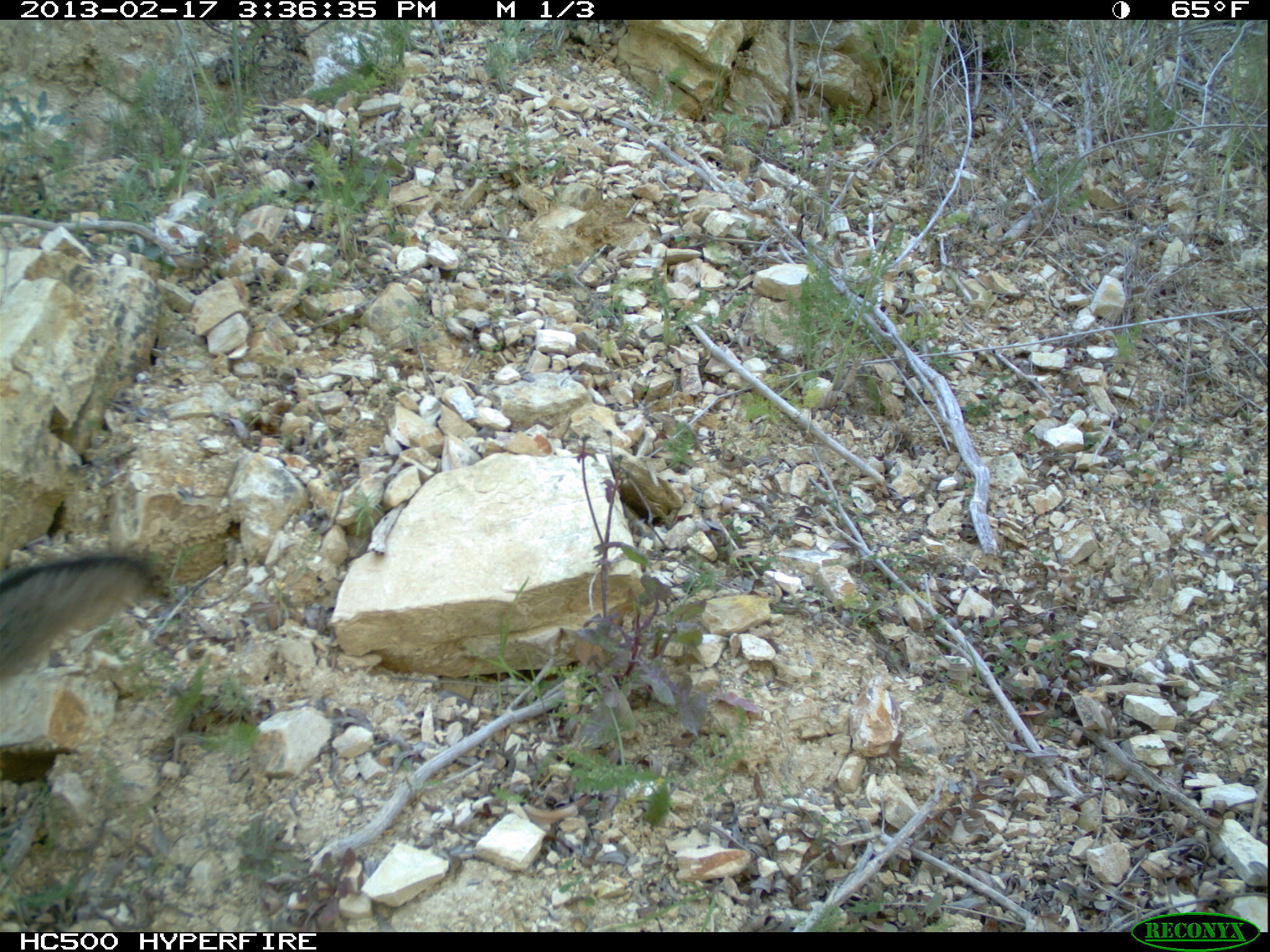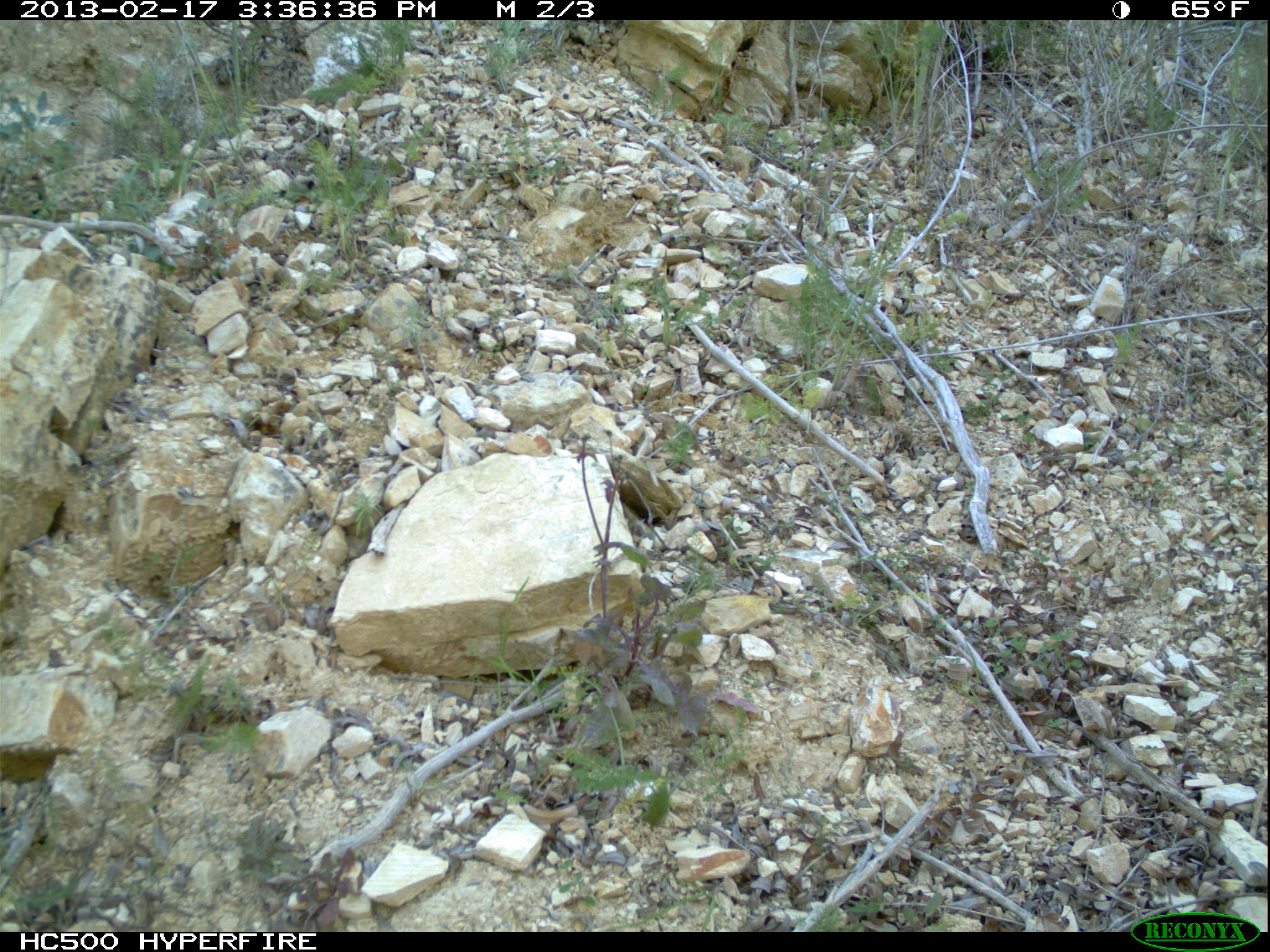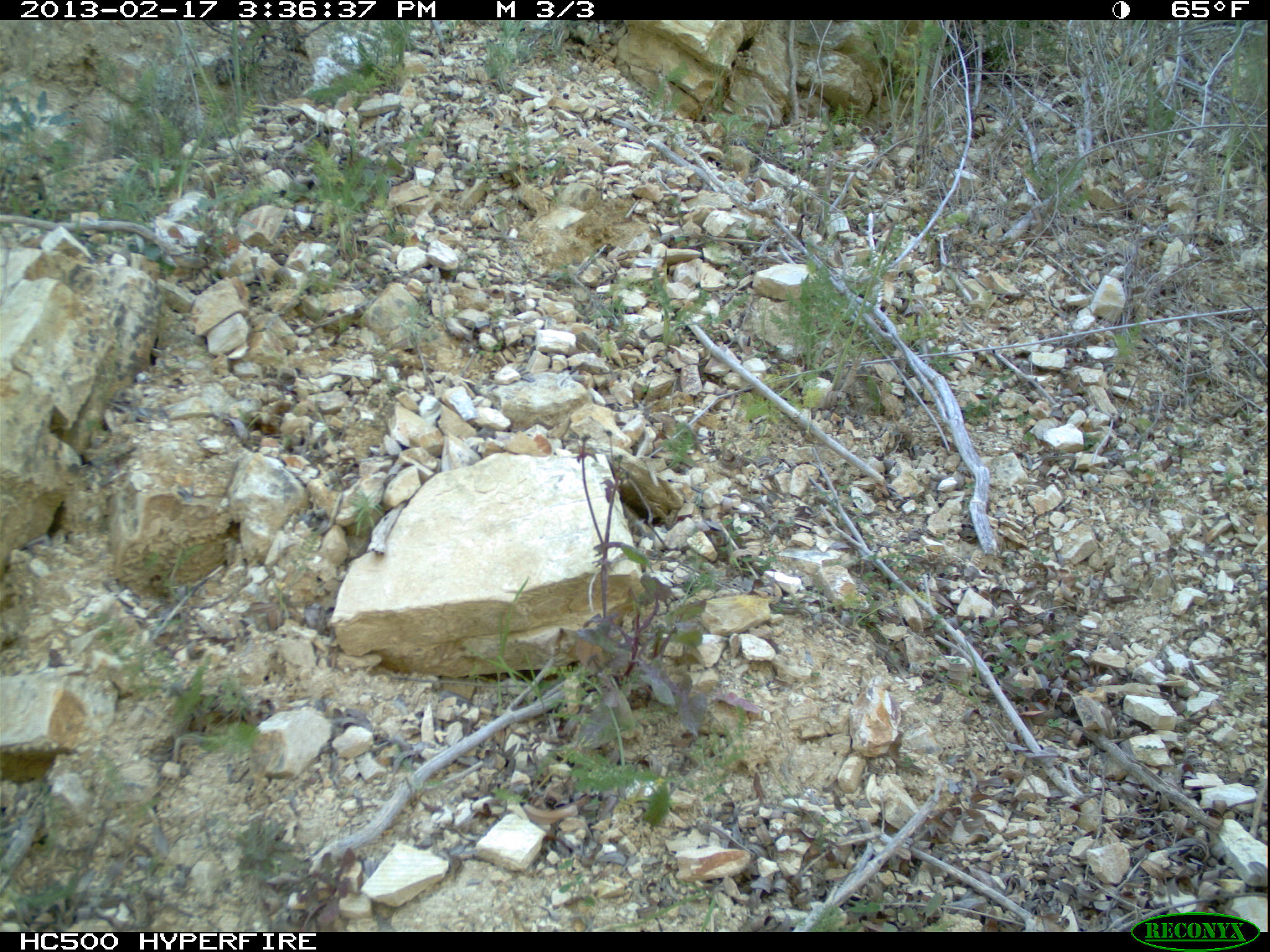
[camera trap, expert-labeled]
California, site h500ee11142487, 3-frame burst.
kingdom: Animalia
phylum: Chordata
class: Mammalia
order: Carnivora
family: Canidae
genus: Urocyon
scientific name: Urocyon littoralis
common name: island fox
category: fox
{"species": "fox (island fox) (Urocyon littoralis)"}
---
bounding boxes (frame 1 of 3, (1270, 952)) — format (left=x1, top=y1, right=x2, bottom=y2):
fox: (left=0, top=555, right=167, bottom=682)